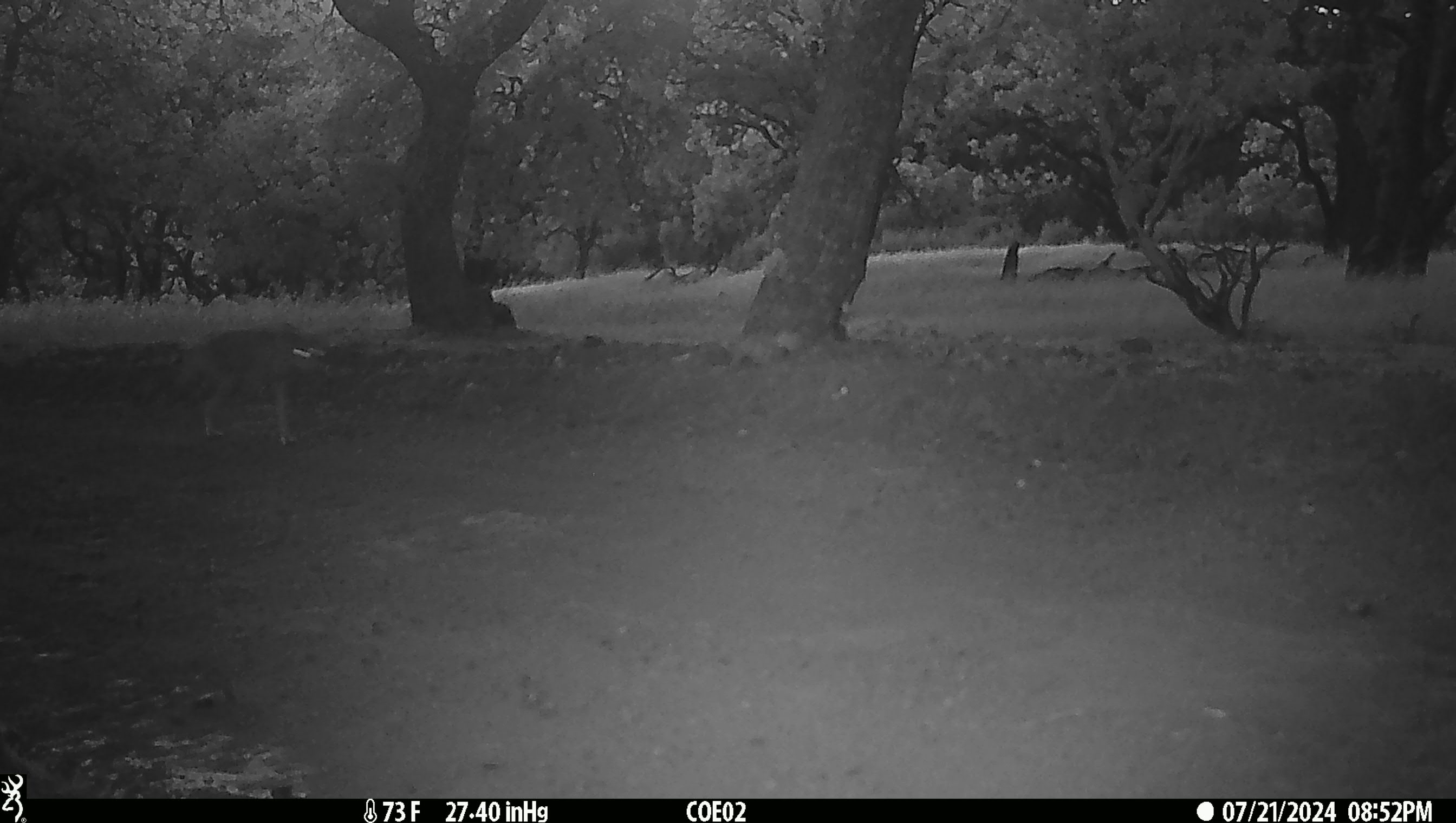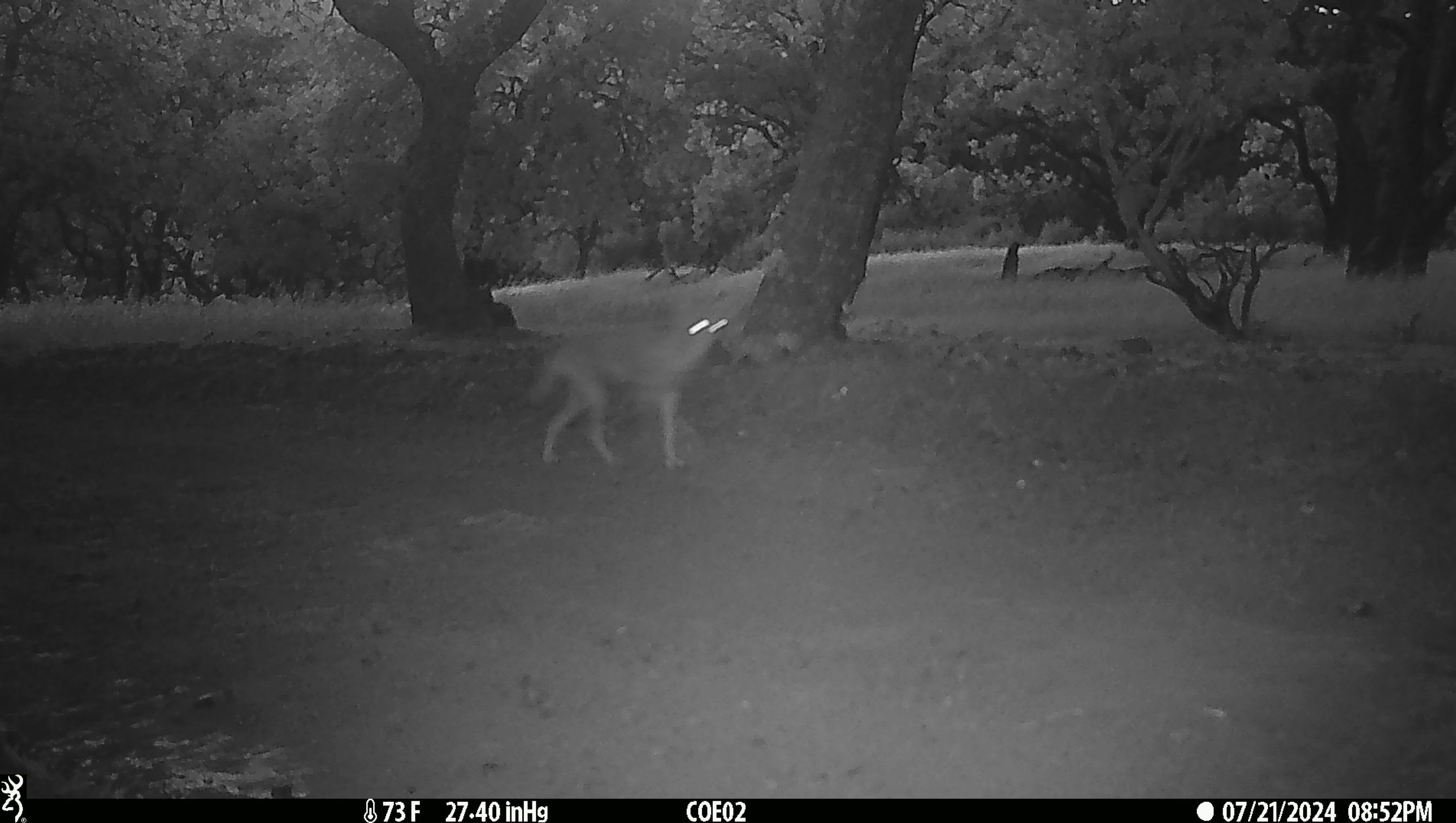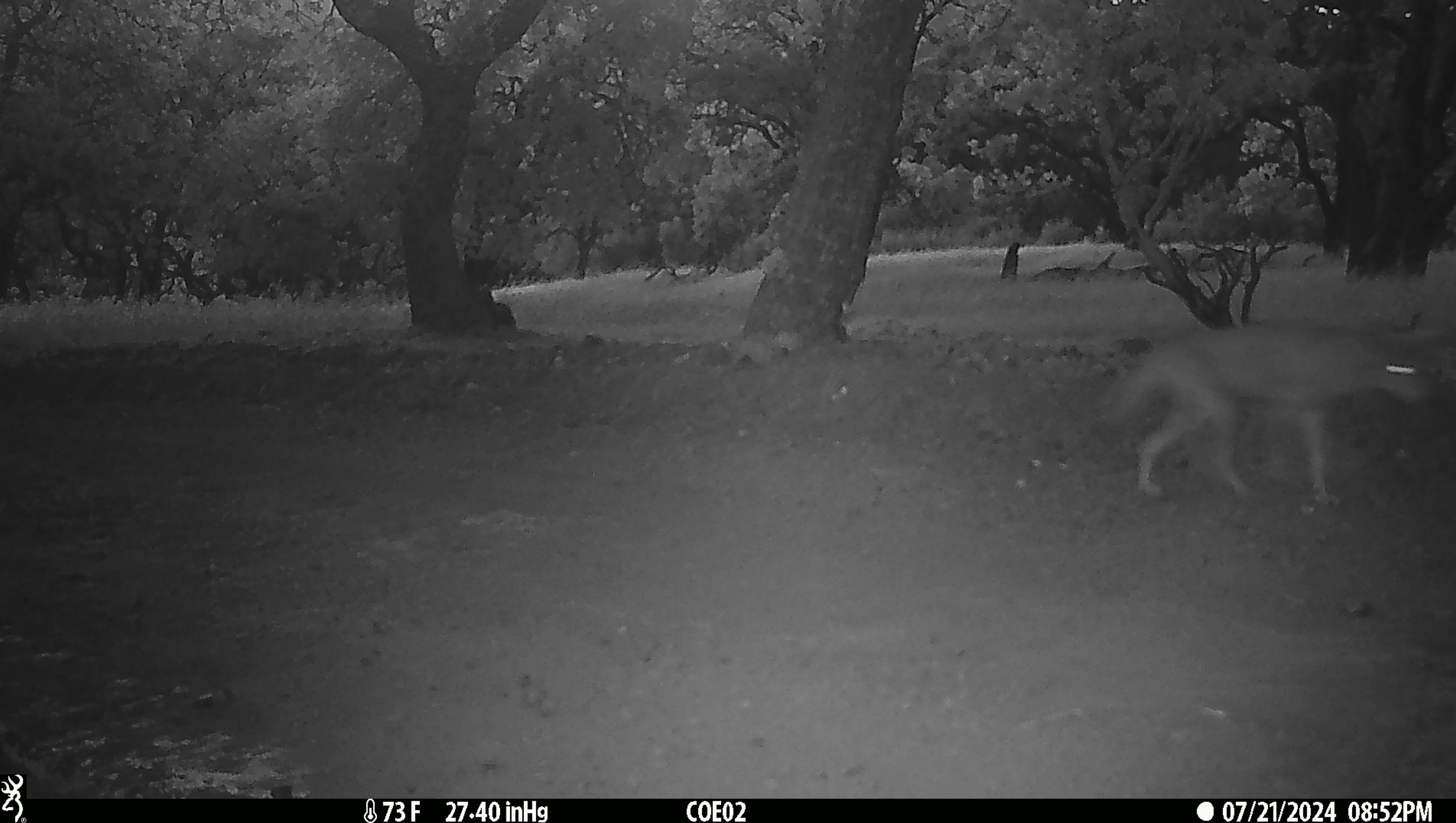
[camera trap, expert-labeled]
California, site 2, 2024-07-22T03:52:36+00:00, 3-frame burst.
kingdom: Animalia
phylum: Chordata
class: Mammalia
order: Carnivora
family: Canidae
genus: Canis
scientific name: Canis latrans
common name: coyote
Coyote (Canis latrans).